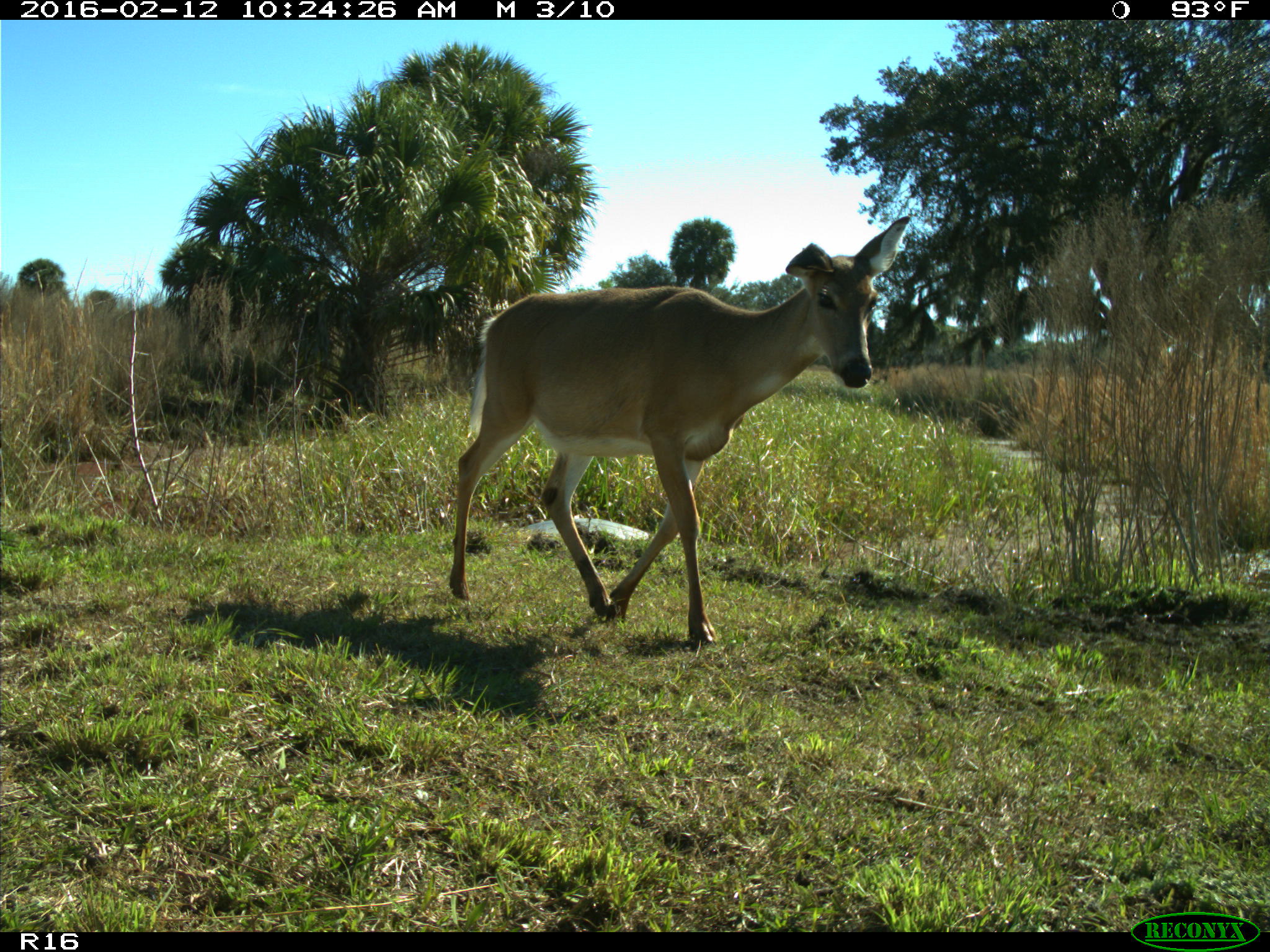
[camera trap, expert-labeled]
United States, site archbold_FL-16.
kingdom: Animalia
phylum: Chordata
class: Mammalia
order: Artiodactyla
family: Cervidae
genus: Odocoileus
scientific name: Odocoileus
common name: deer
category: unidentified deer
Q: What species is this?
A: Unidentified deer (deer) (Odocoileus).